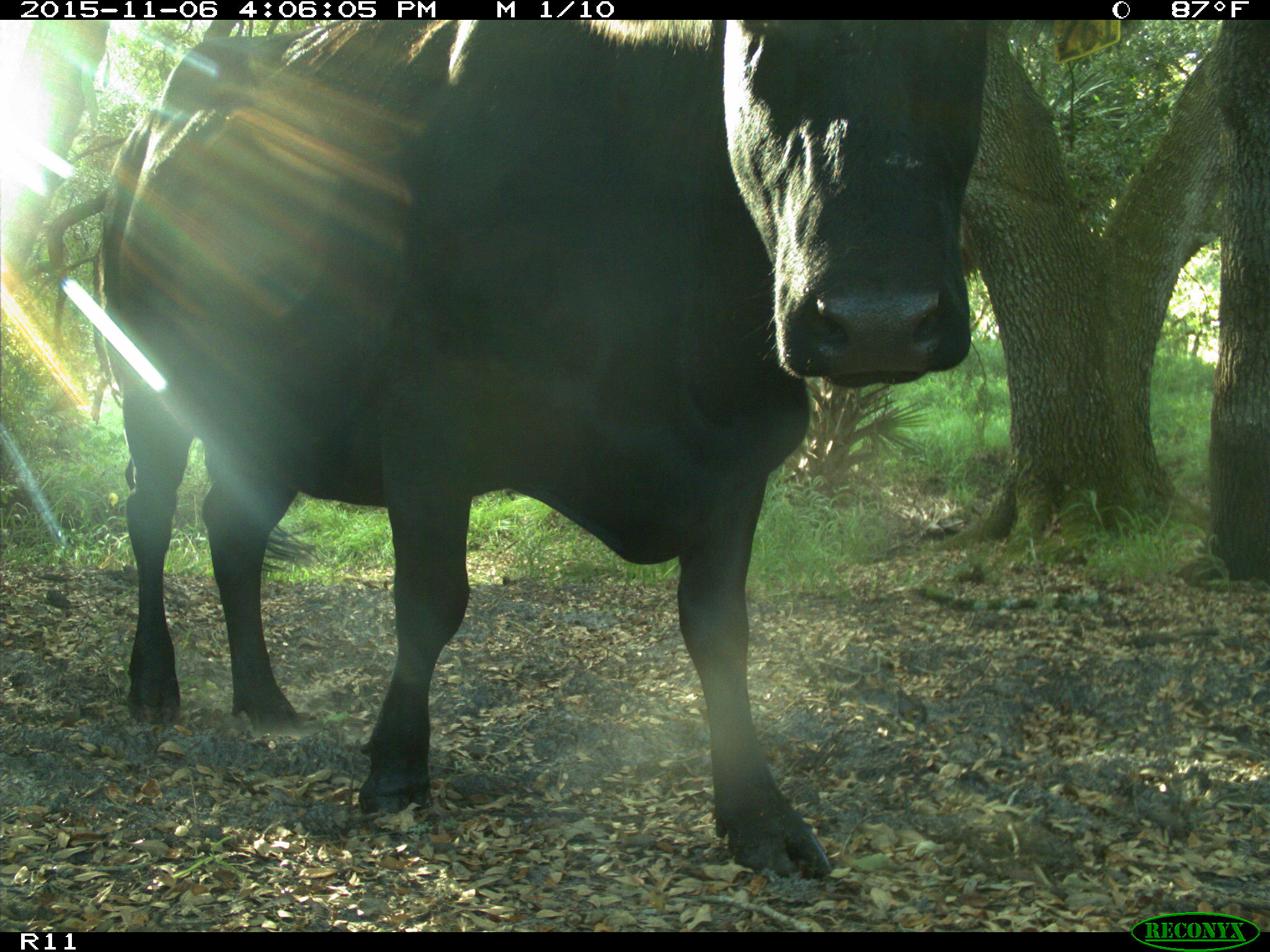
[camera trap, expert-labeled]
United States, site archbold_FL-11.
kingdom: Animalia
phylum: Chordata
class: Mammalia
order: Artiodactyla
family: Bovidae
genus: Bos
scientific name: Bos taurus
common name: domestic cow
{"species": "Bos taurus (domestic cow)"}